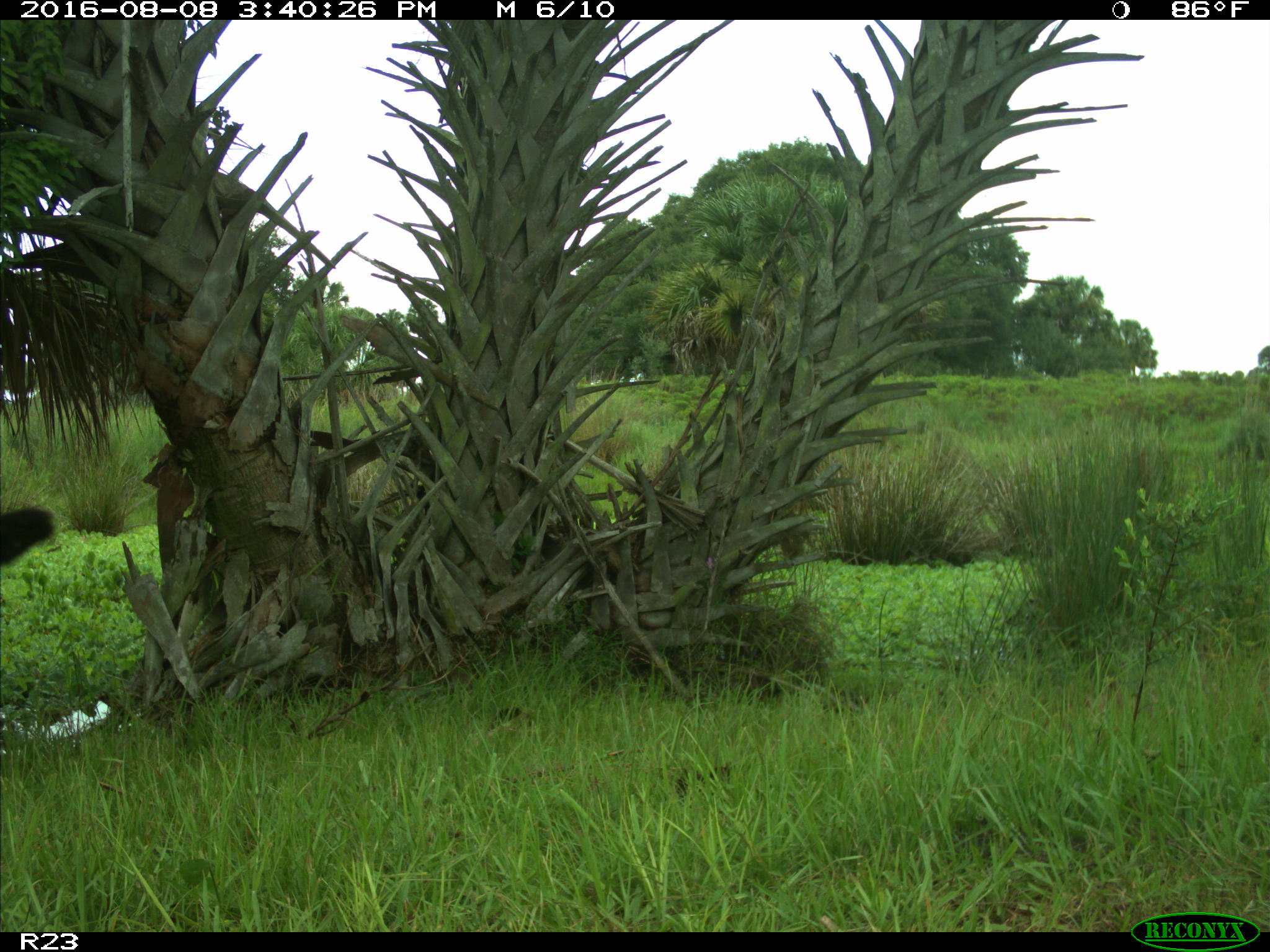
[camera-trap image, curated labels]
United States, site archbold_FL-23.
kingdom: Animalia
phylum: Chordata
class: Mammalia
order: Artiodactyla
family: Bovidae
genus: Bos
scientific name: Bos taurus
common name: domestic cow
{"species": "Bos taurus (domestic cow)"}